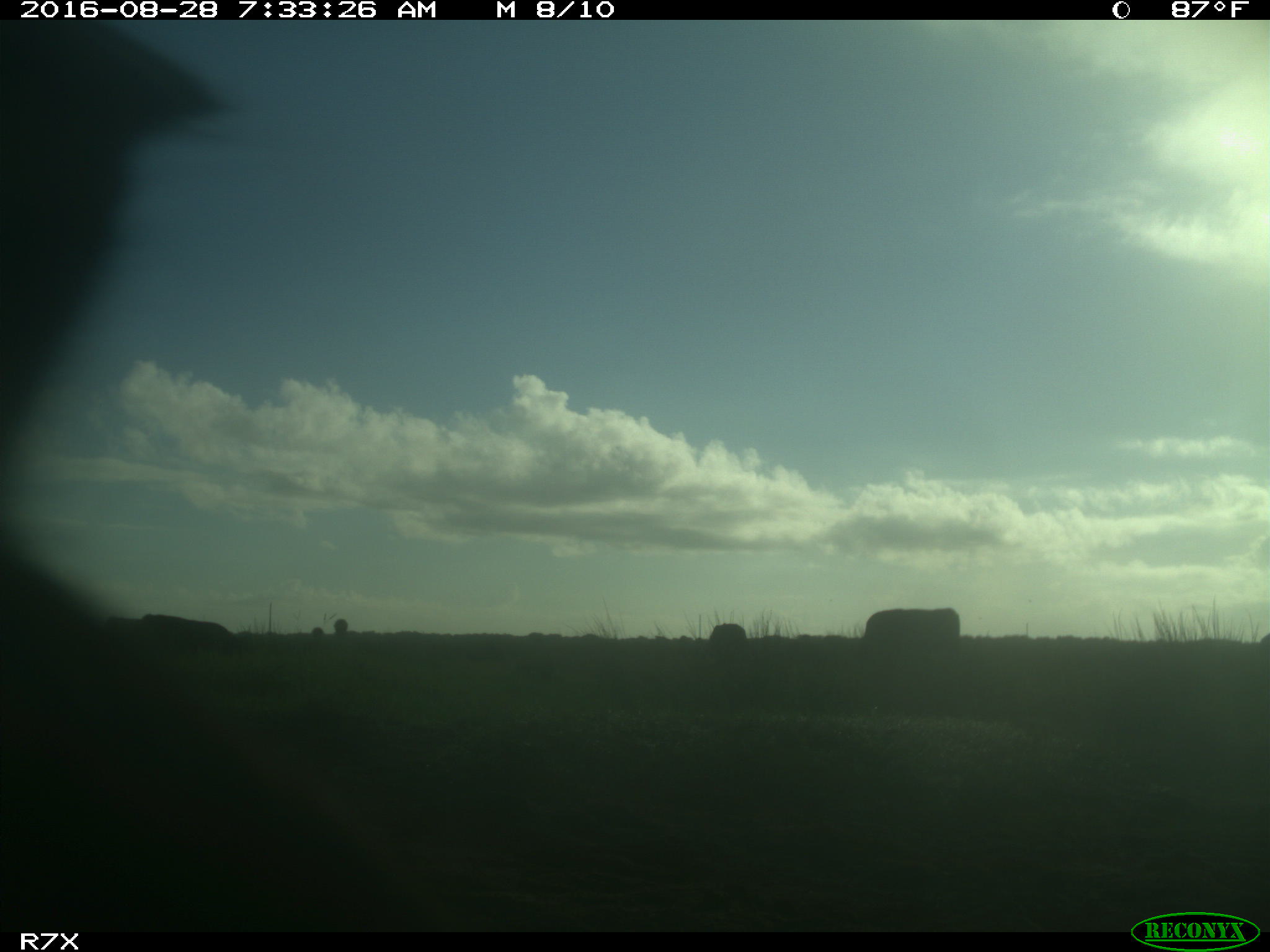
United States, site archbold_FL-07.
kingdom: Animalia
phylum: Chordata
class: Mammalia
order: Artiodactyla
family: Bovidae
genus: Bos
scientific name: Bos taurus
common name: domestic cow